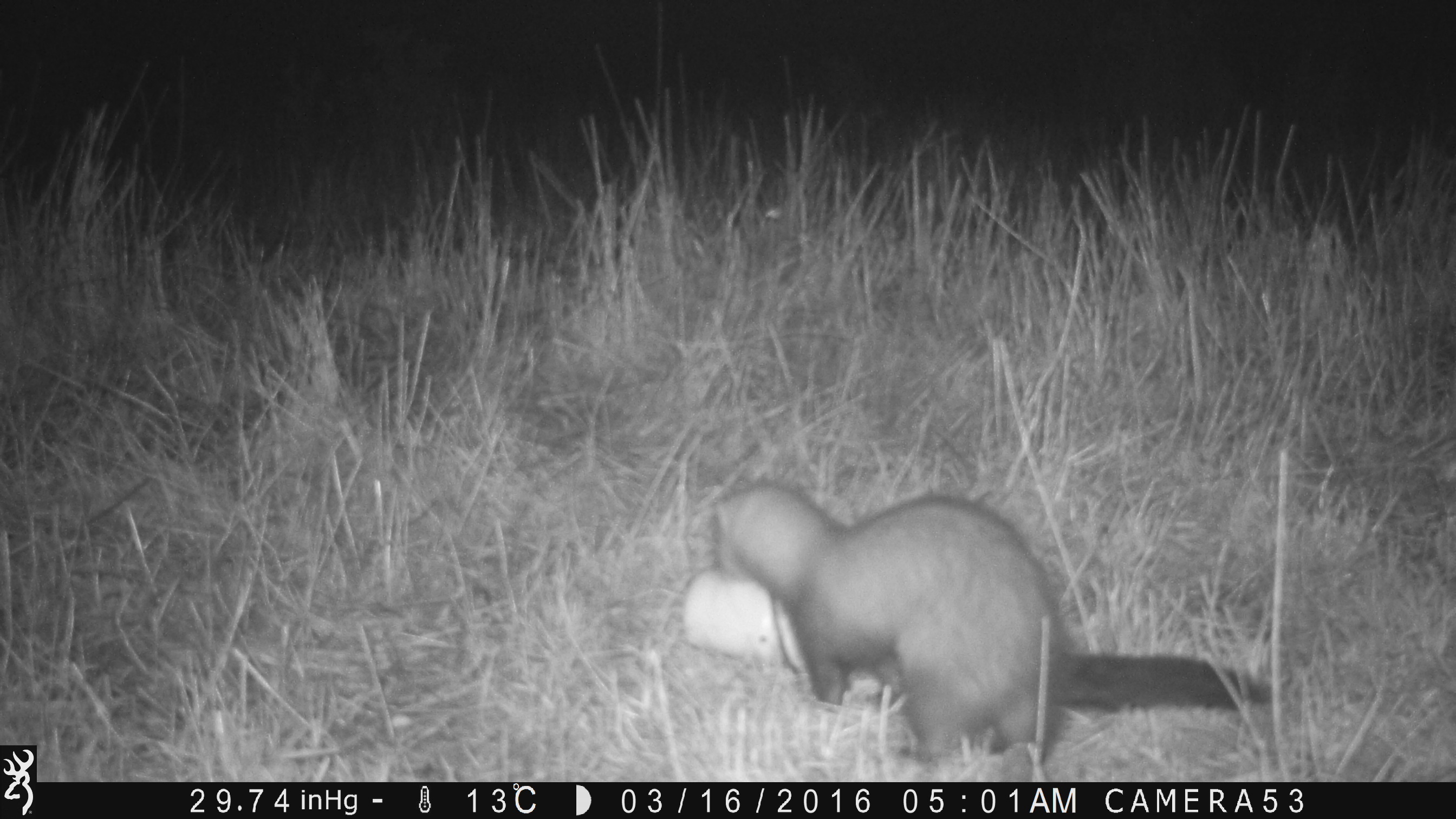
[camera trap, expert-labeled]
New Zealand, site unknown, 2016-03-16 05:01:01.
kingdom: Animalia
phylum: Chordata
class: Mammalia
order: Carnivora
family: Mustelidae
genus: Mustela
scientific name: Mustela furo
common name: ferret